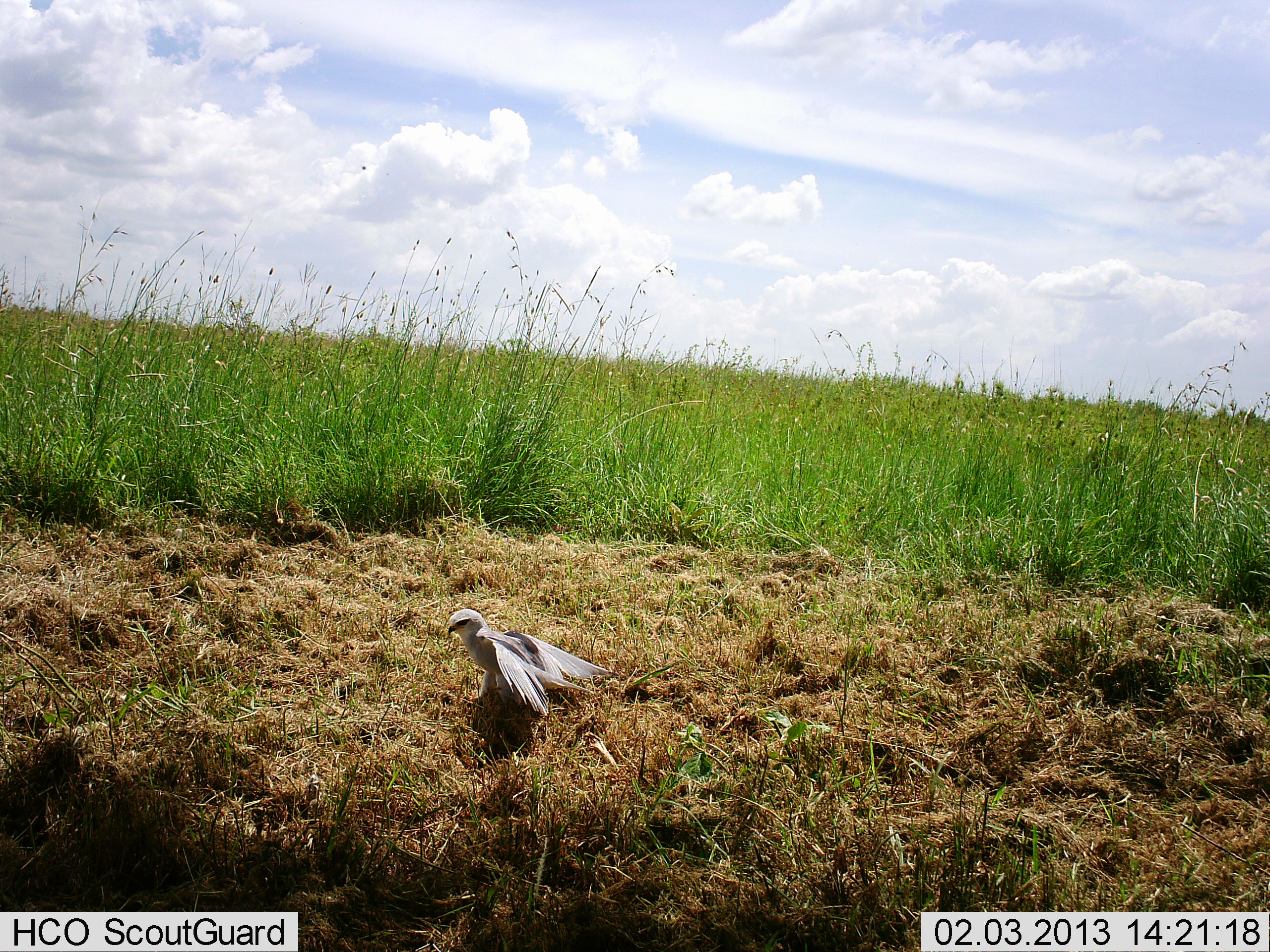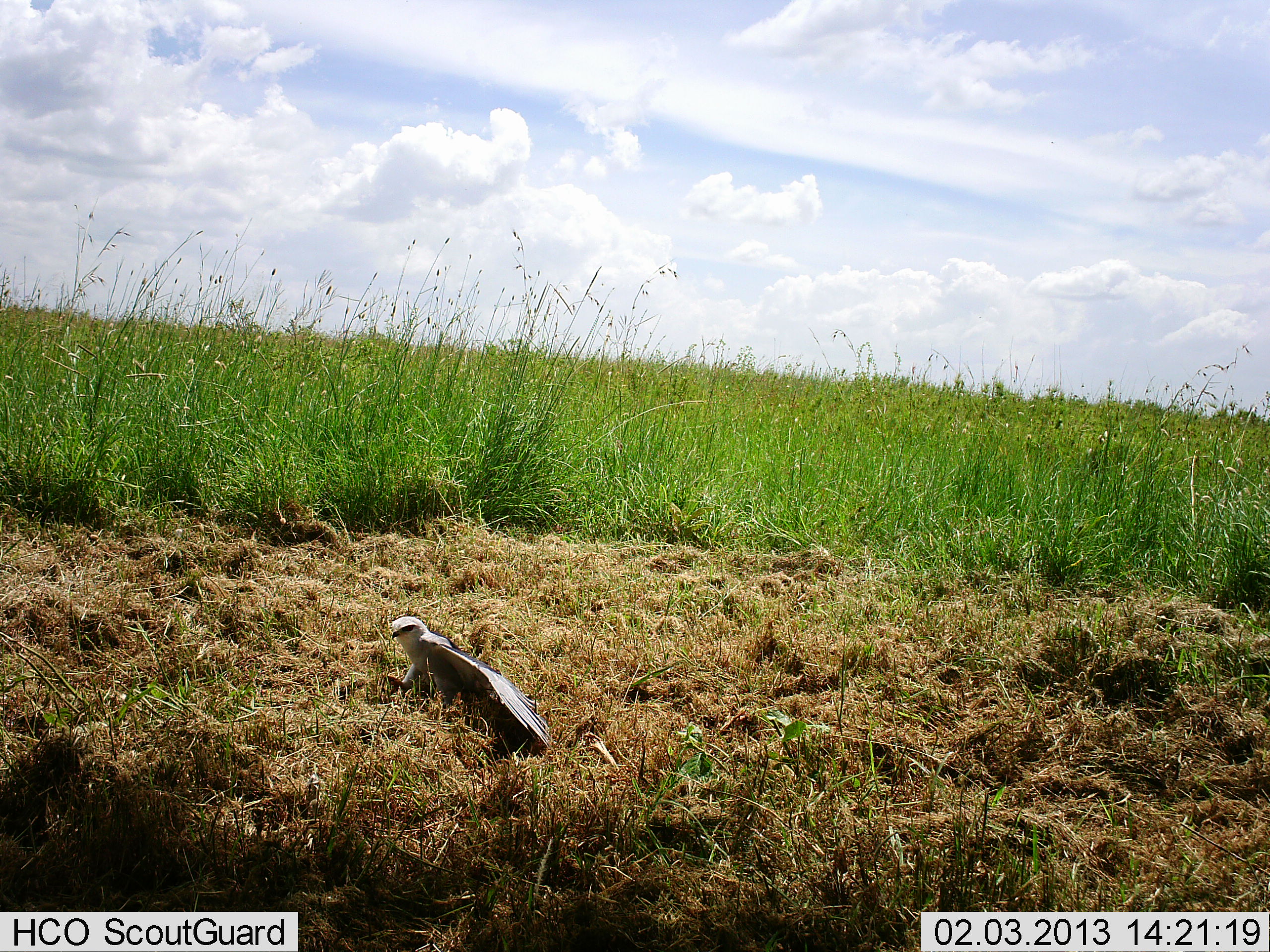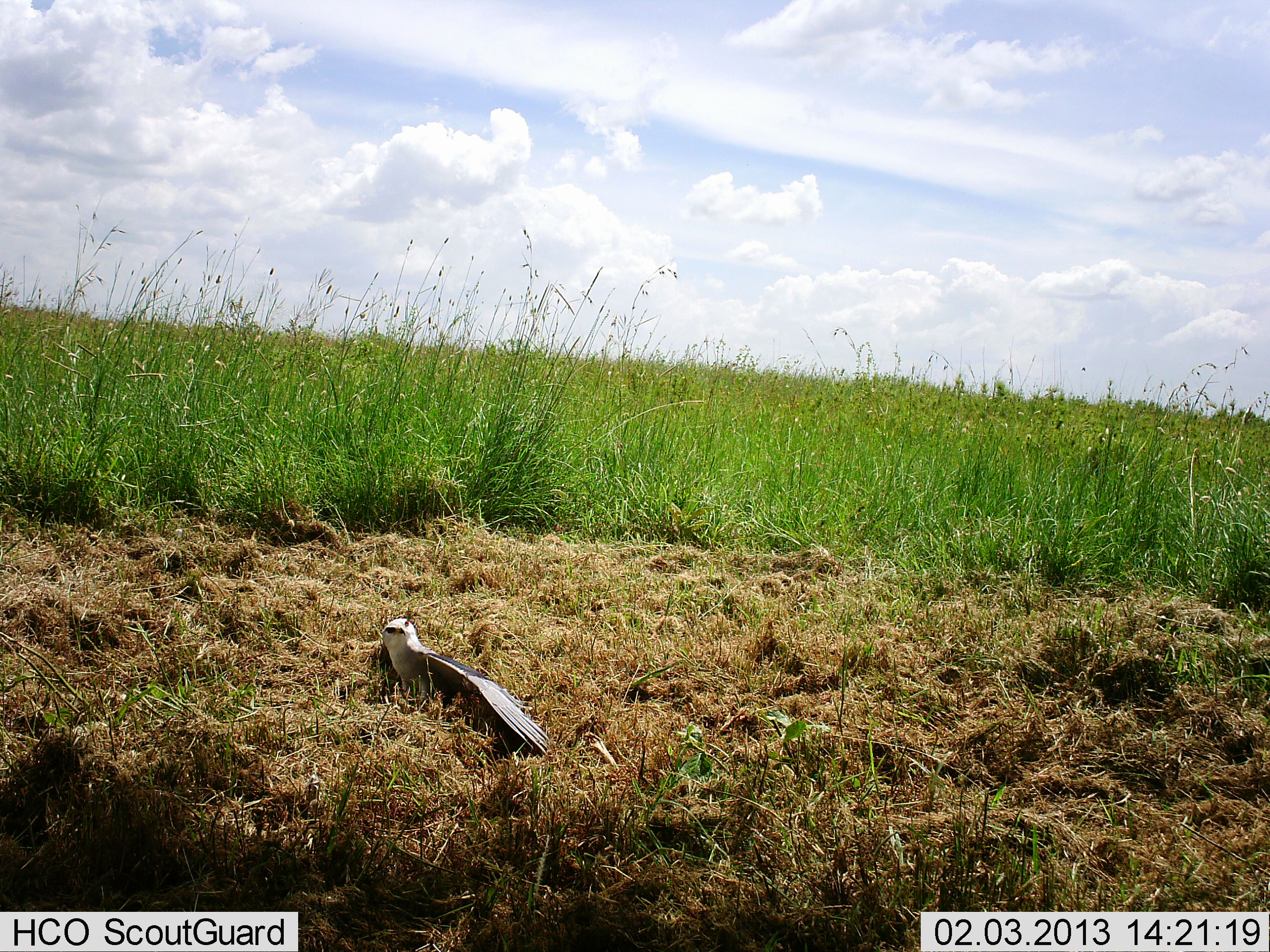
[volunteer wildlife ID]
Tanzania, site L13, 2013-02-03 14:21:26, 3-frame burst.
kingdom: Animalia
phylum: Chordata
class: Aves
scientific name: Aves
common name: bird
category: otherbird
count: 1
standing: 38%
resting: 0%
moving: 69%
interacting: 0%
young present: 0%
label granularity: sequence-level